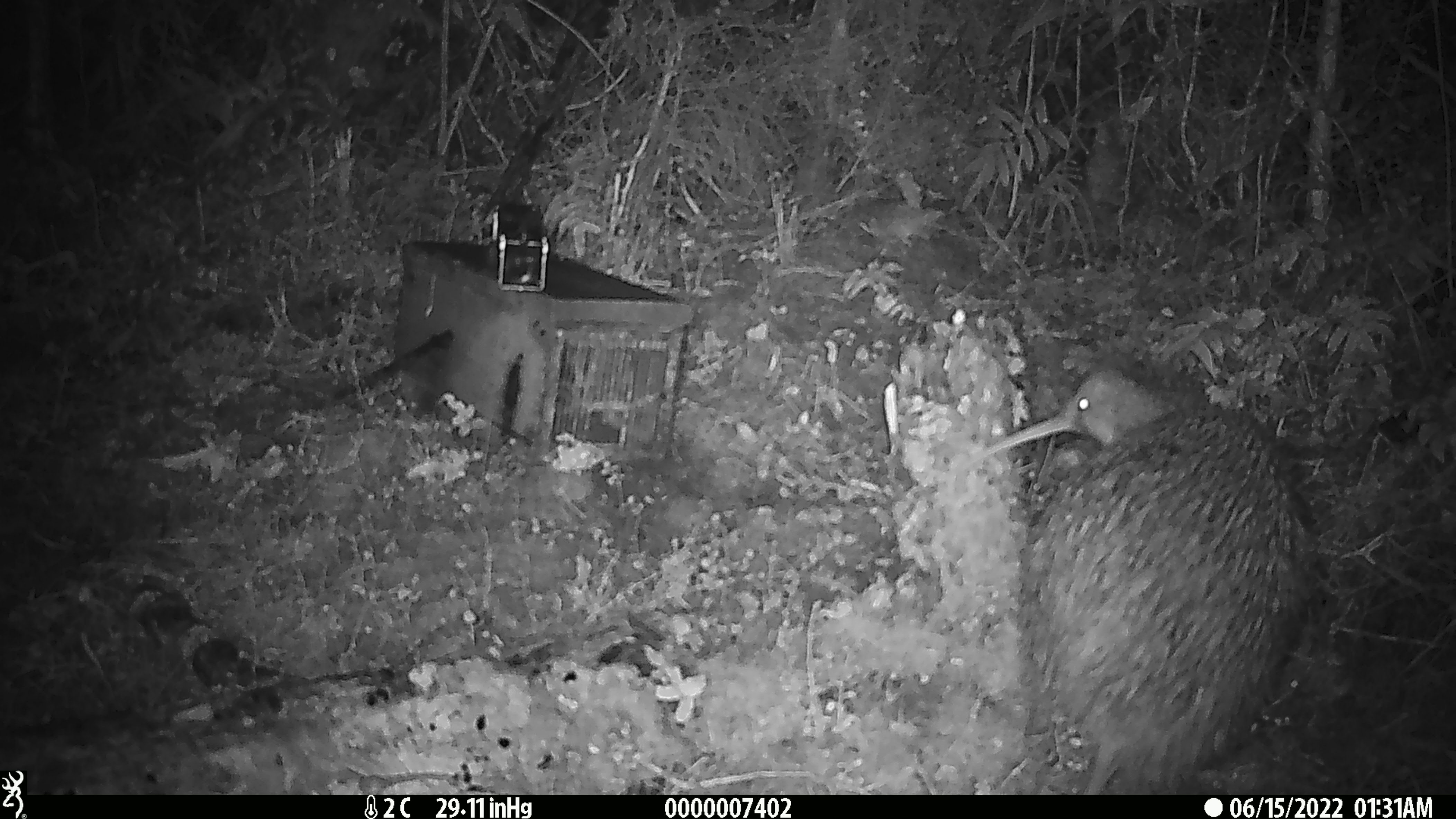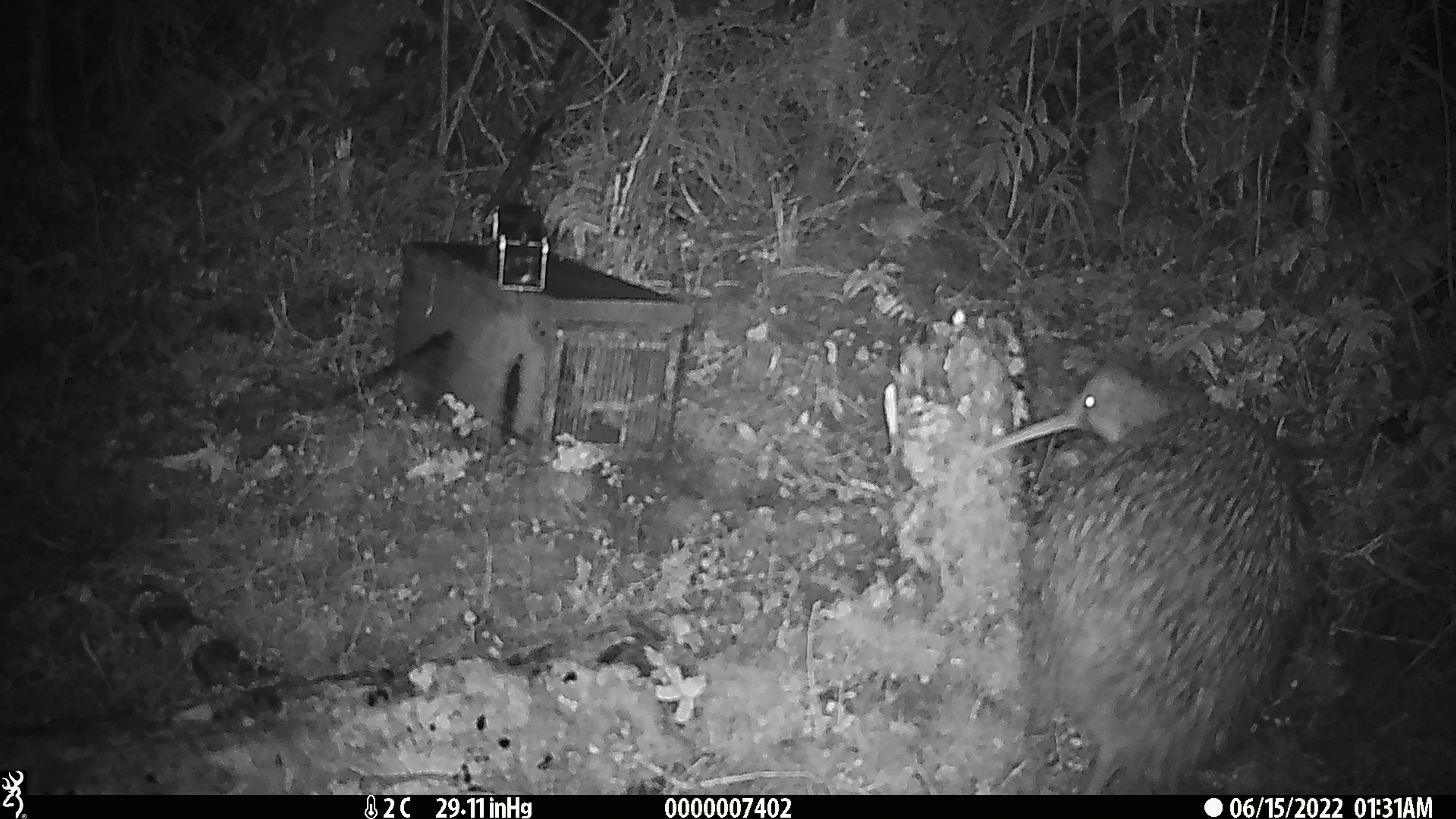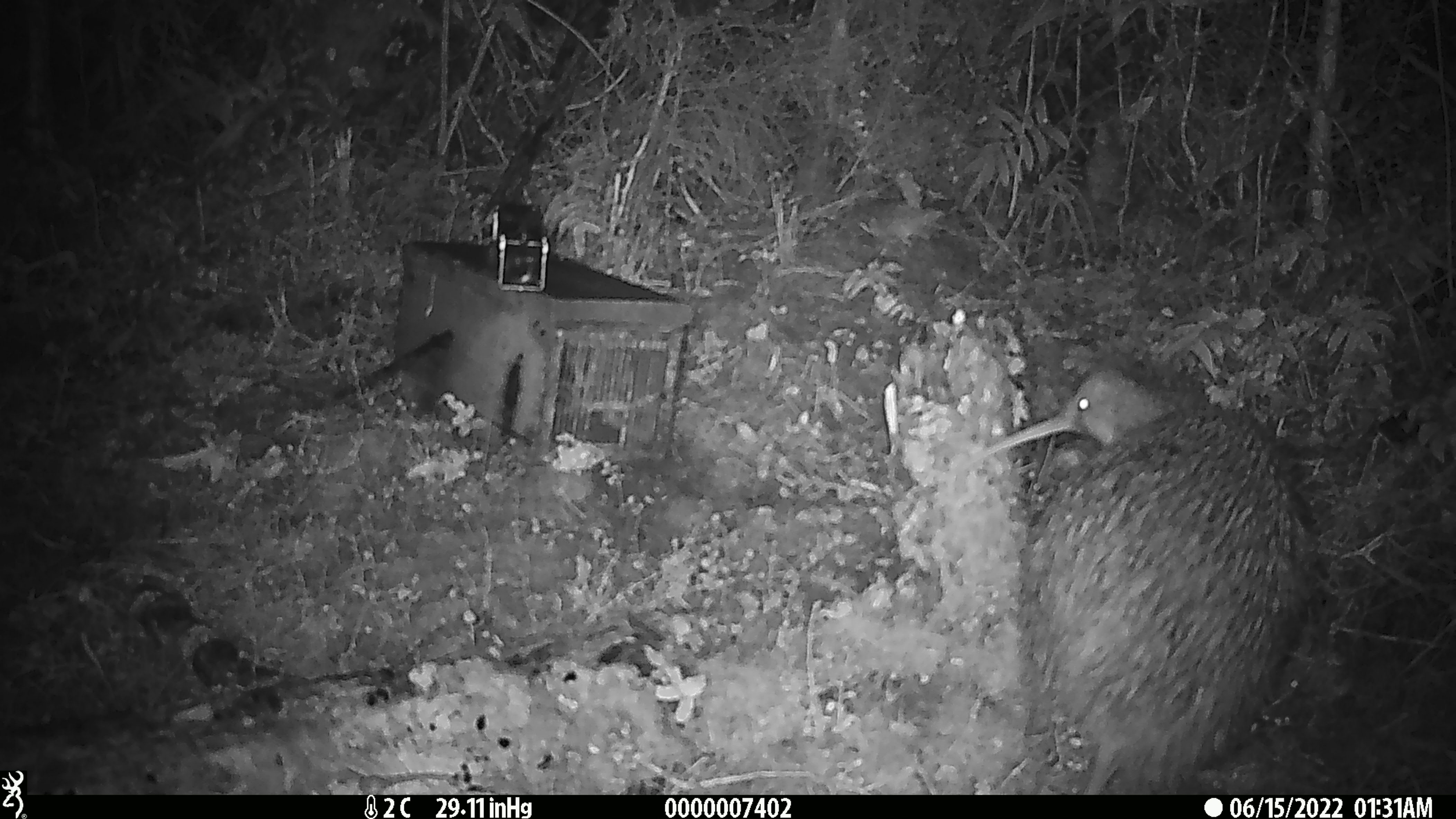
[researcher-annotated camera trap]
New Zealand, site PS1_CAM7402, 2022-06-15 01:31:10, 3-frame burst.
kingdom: Animalia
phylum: Chordata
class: Aves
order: Apterygiformes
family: Apterygidae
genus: Apteryx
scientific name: Apteryx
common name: kiwi